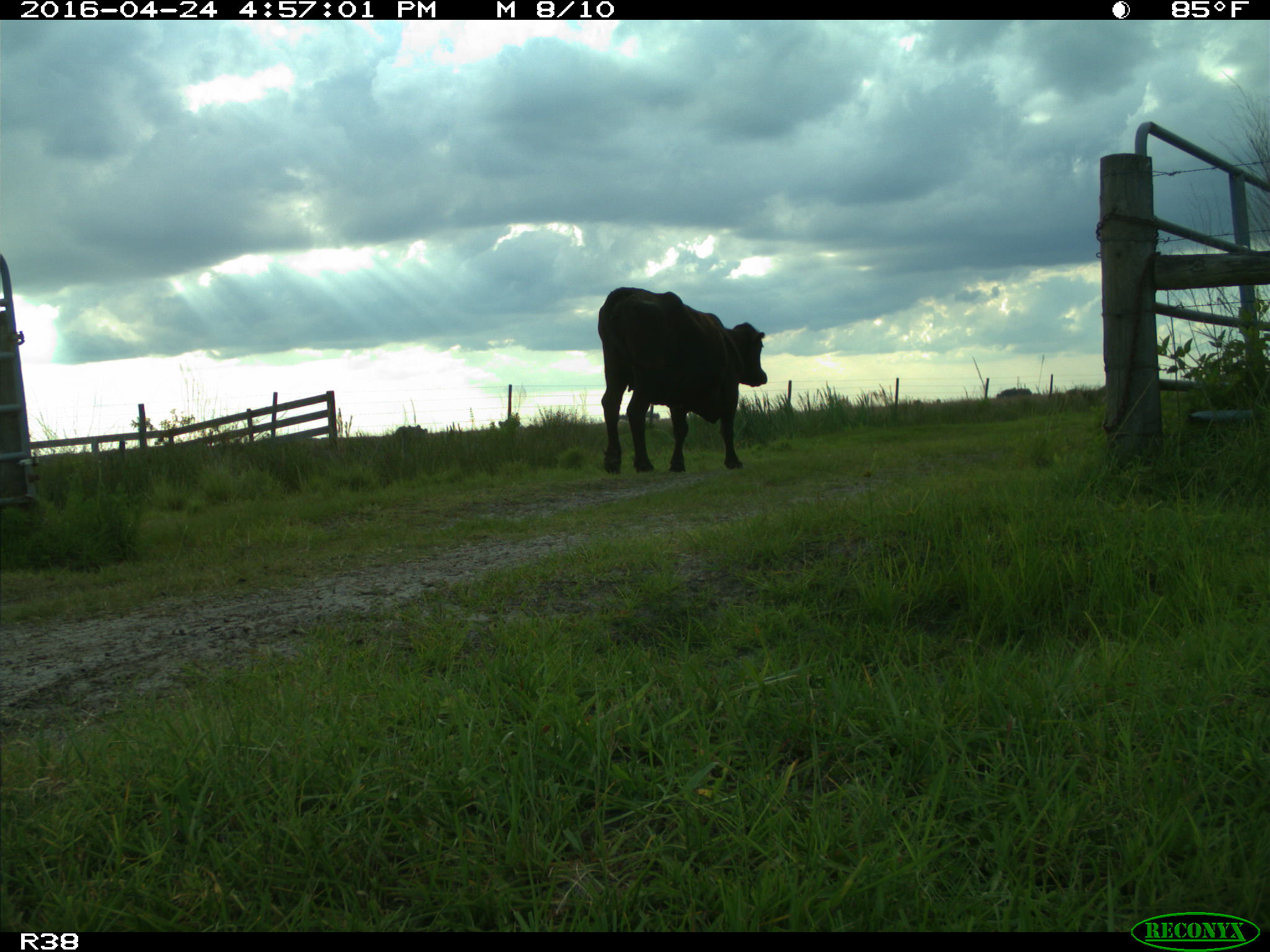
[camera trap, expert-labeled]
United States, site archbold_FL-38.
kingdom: Animalia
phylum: Chordata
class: Mammalia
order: Artiodactyla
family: Bovidae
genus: Bos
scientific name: Bos taurus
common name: domestic cow